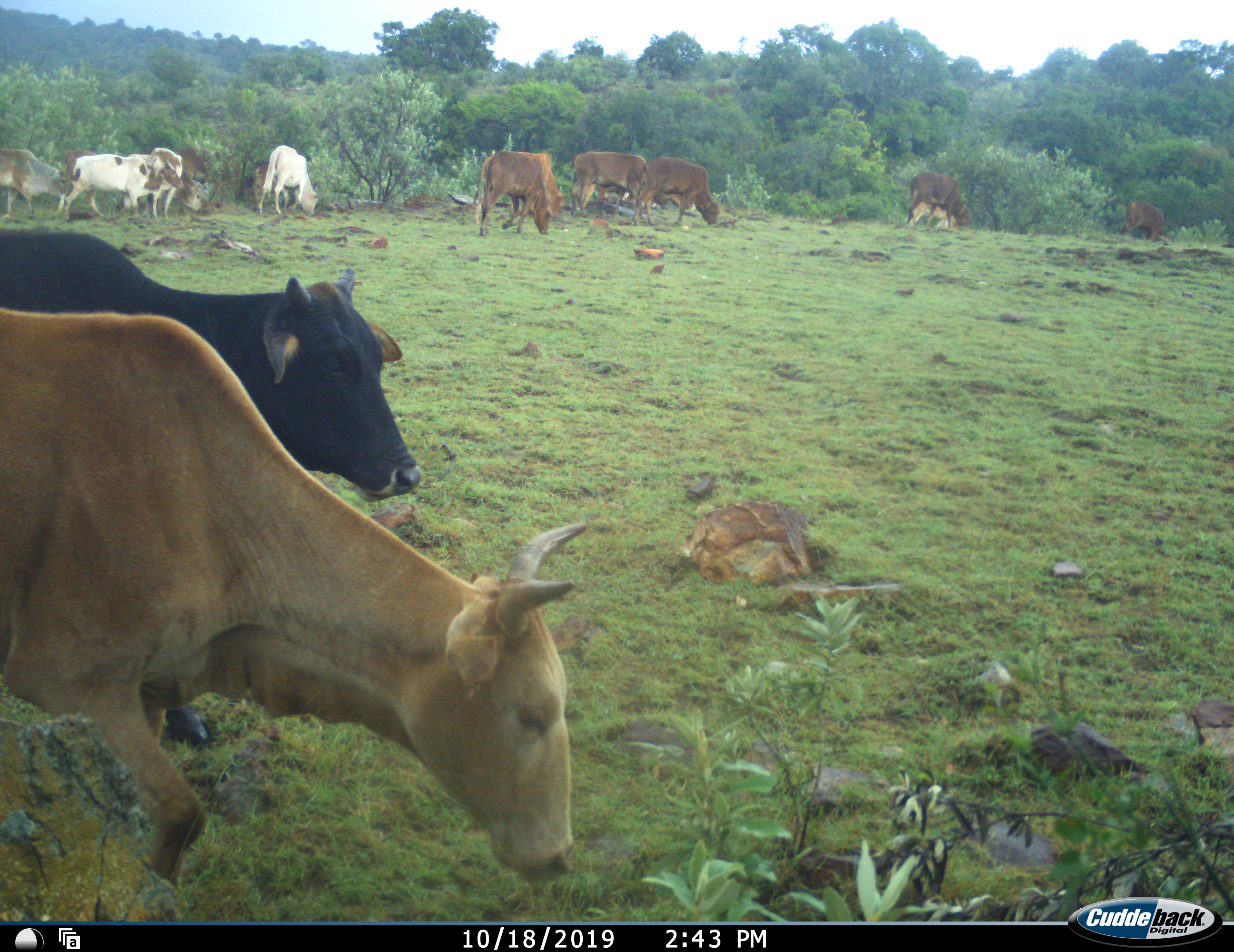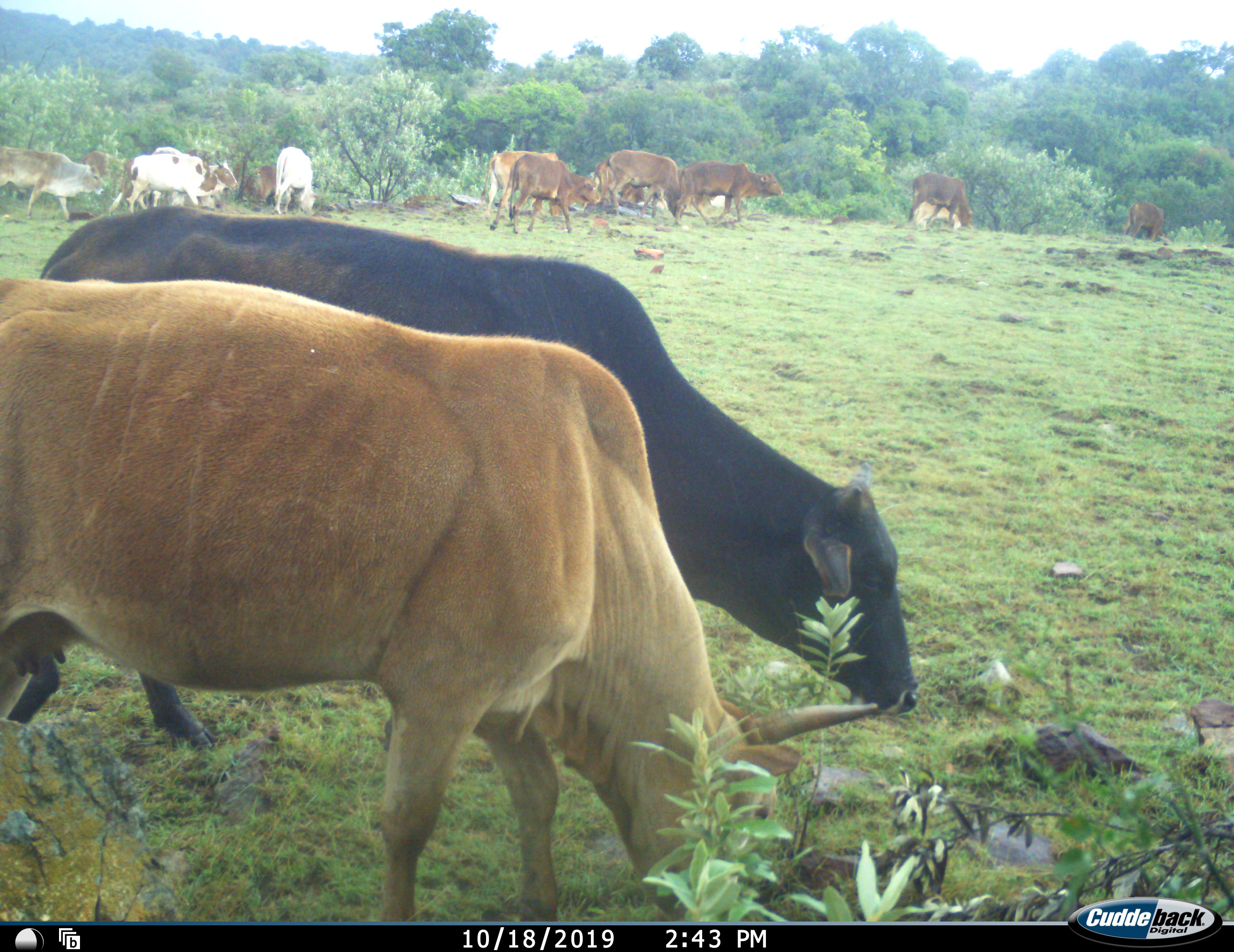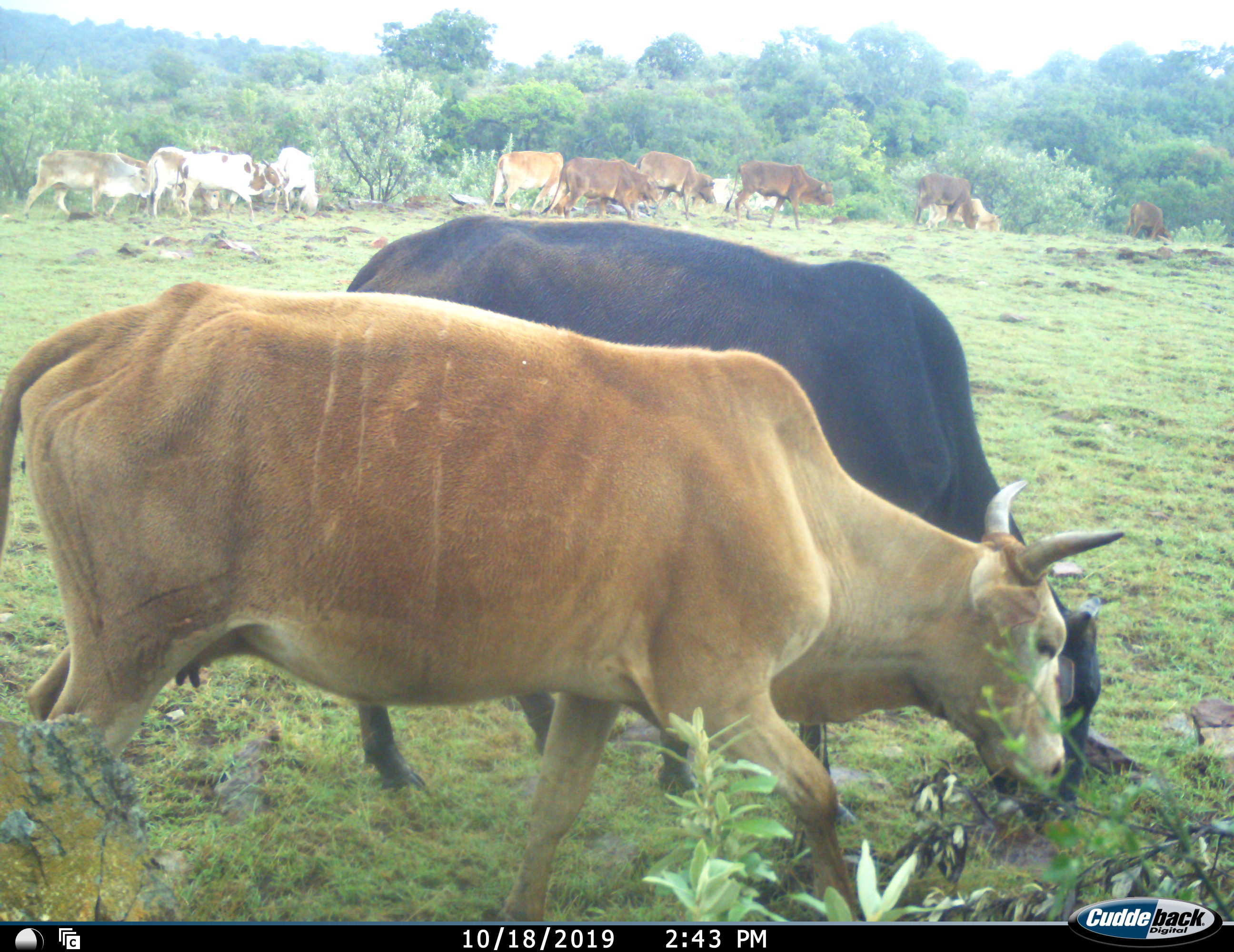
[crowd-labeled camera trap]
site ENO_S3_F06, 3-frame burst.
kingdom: Animalia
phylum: Chordata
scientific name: Vertebrata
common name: domestic animal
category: domesticanimal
Domesticanimal (domestic animal) (Vertebrata), count 11-50. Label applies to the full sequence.